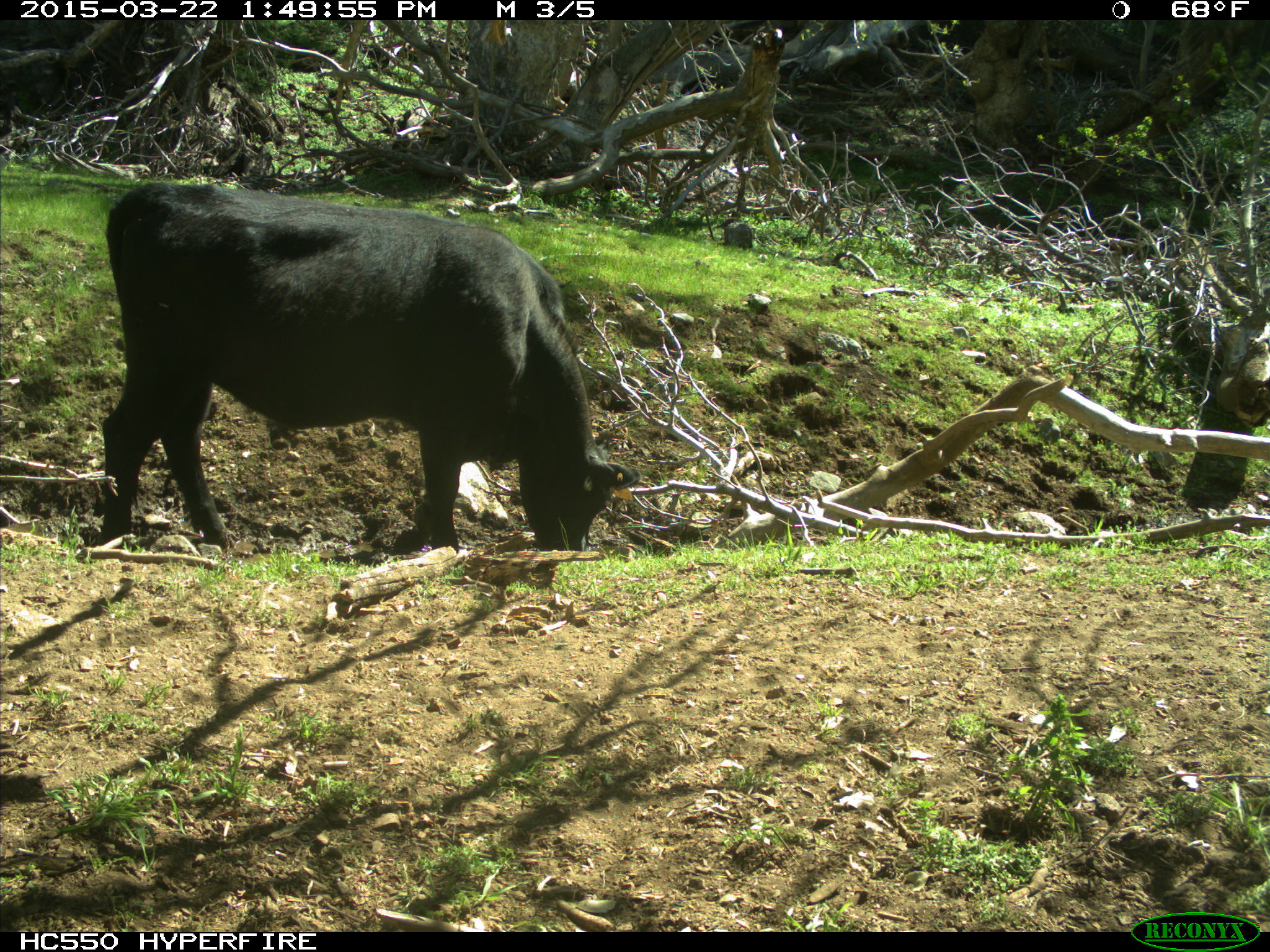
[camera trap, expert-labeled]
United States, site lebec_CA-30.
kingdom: Animalia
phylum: Chordata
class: Mammalia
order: Artiodactyla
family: Bovidae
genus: Bos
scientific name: Bos taurus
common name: domestic cow